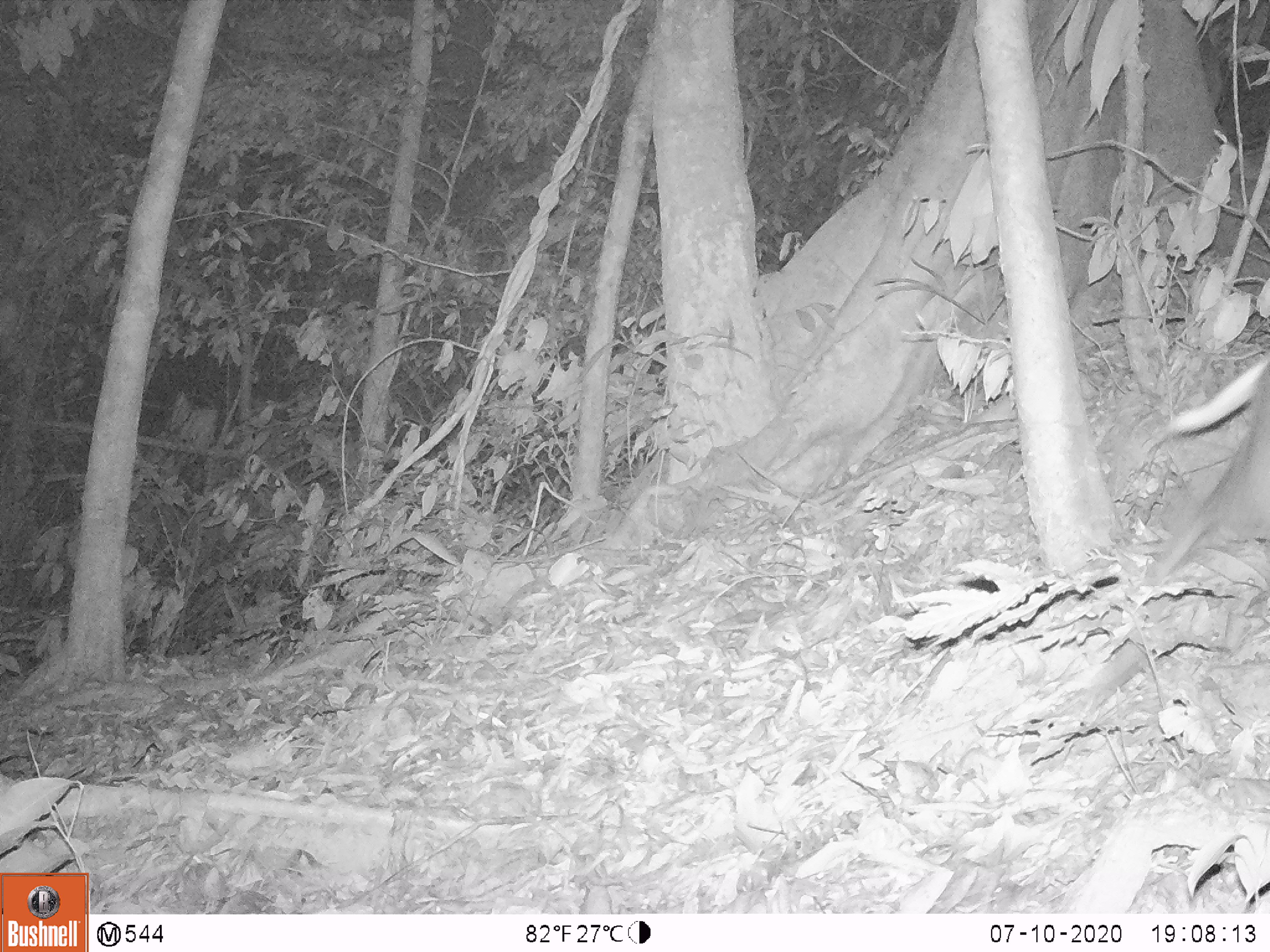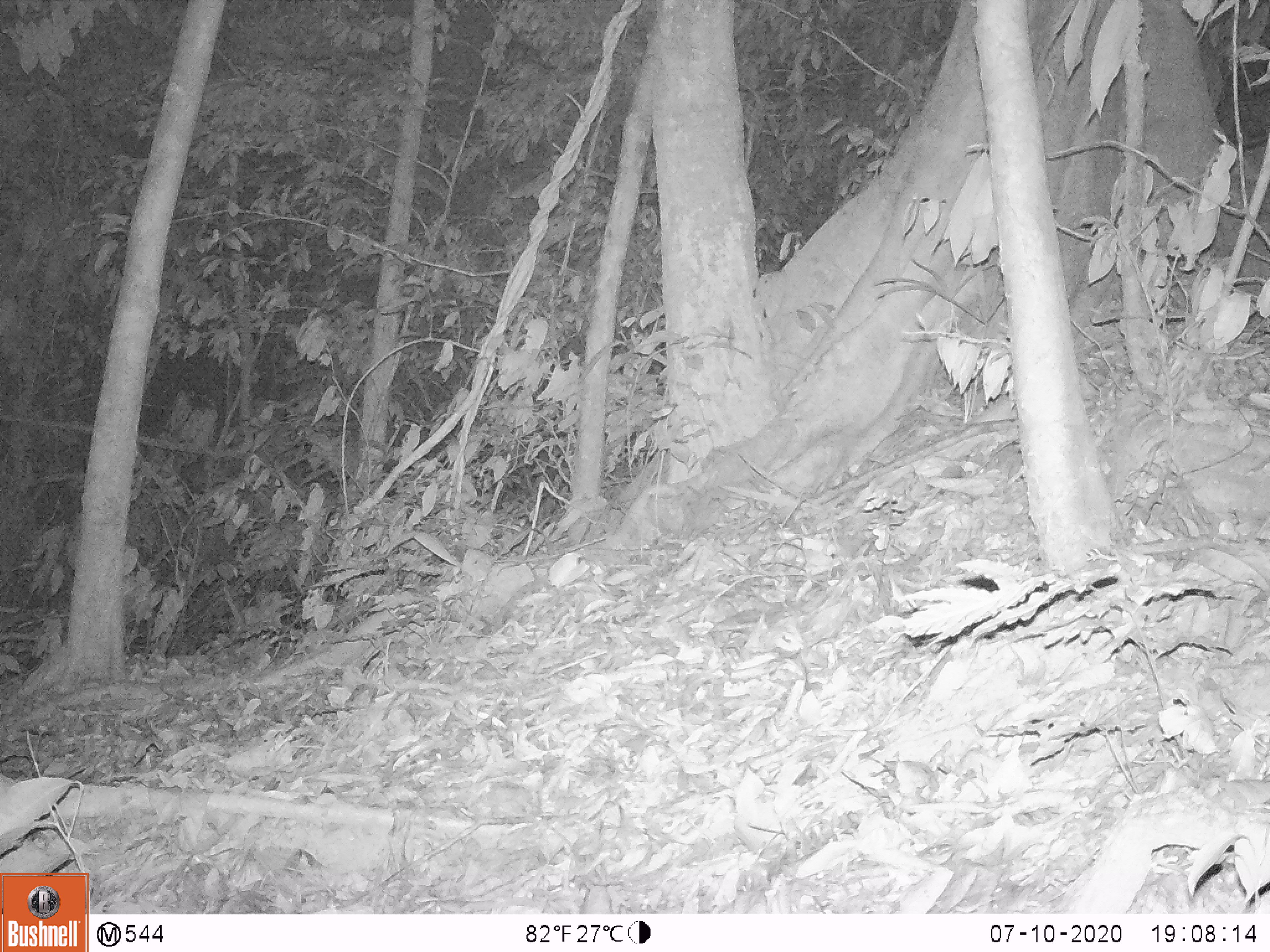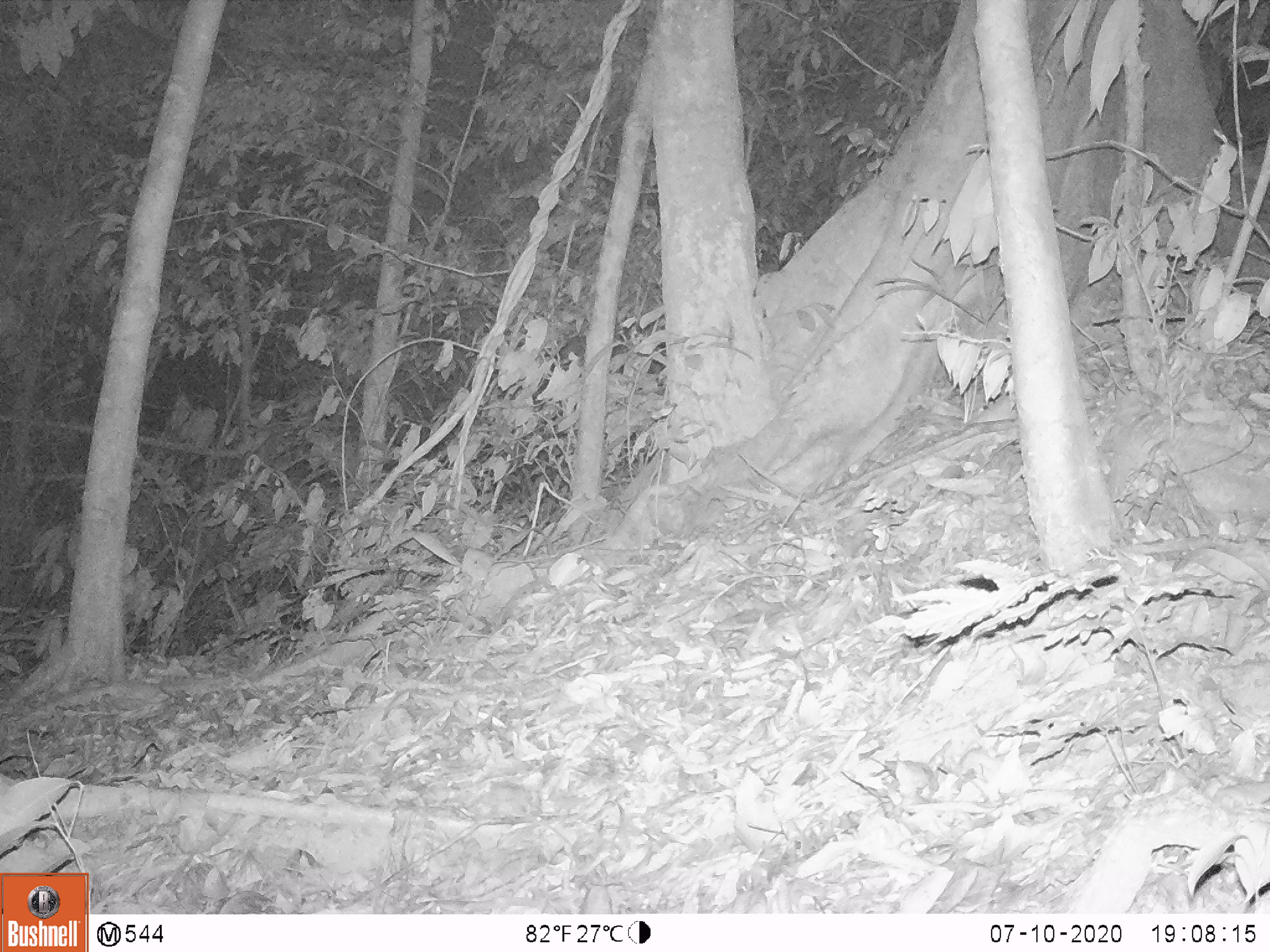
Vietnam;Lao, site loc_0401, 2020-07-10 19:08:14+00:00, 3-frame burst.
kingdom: Animalia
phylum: Chordata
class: Mammalia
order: Artiodactyla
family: Cervidae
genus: Muntiacus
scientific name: Muntiacus rooseveltorum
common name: roosevelt's muntjac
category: roosevelts muntjac group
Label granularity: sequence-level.